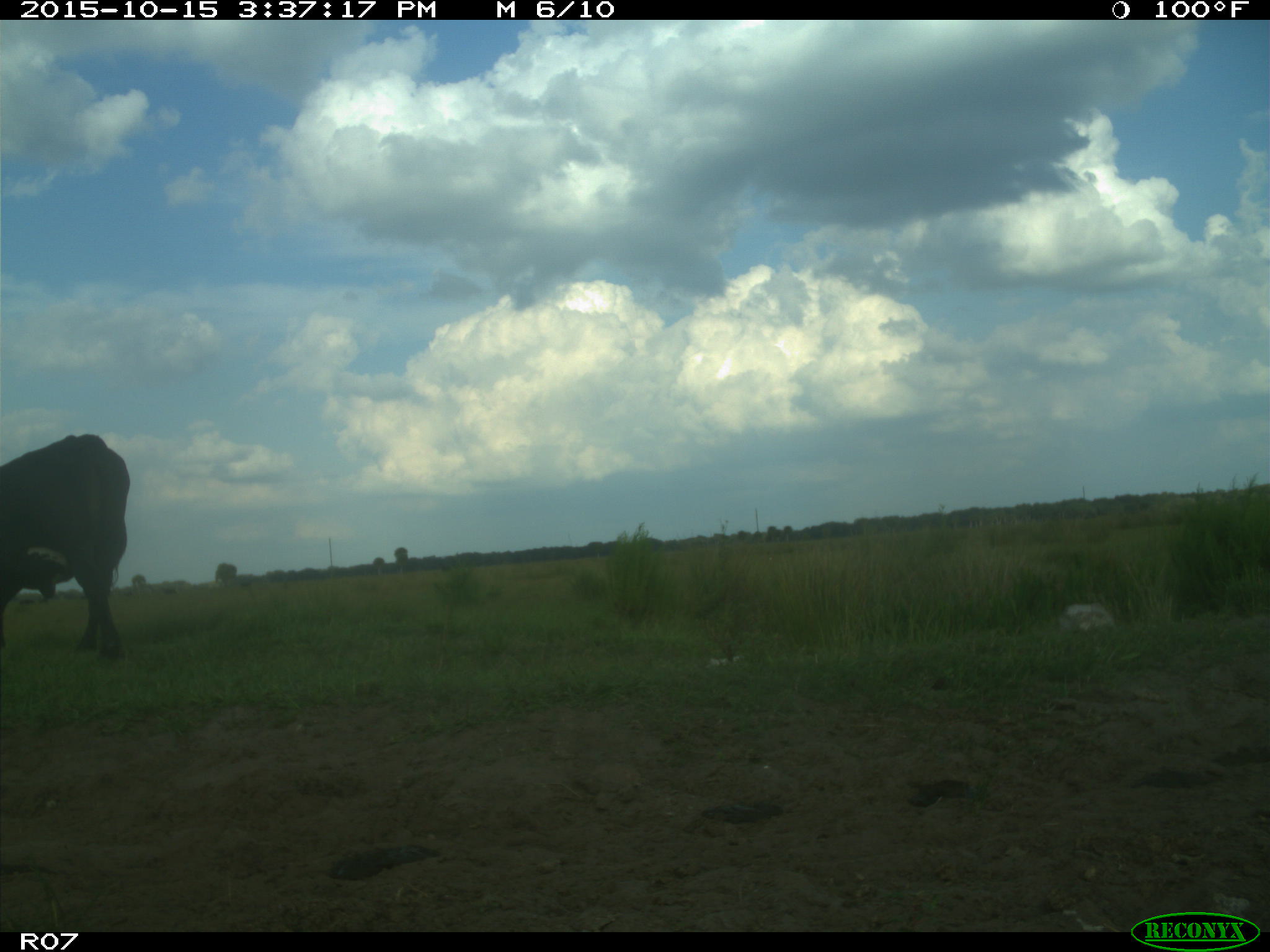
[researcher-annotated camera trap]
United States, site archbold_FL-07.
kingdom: Animalia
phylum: Chordata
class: Mammalia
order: Artiodactyla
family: Bovidae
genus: Bos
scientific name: Bos taurus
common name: domestic cow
Bos taurus (domestic cow).